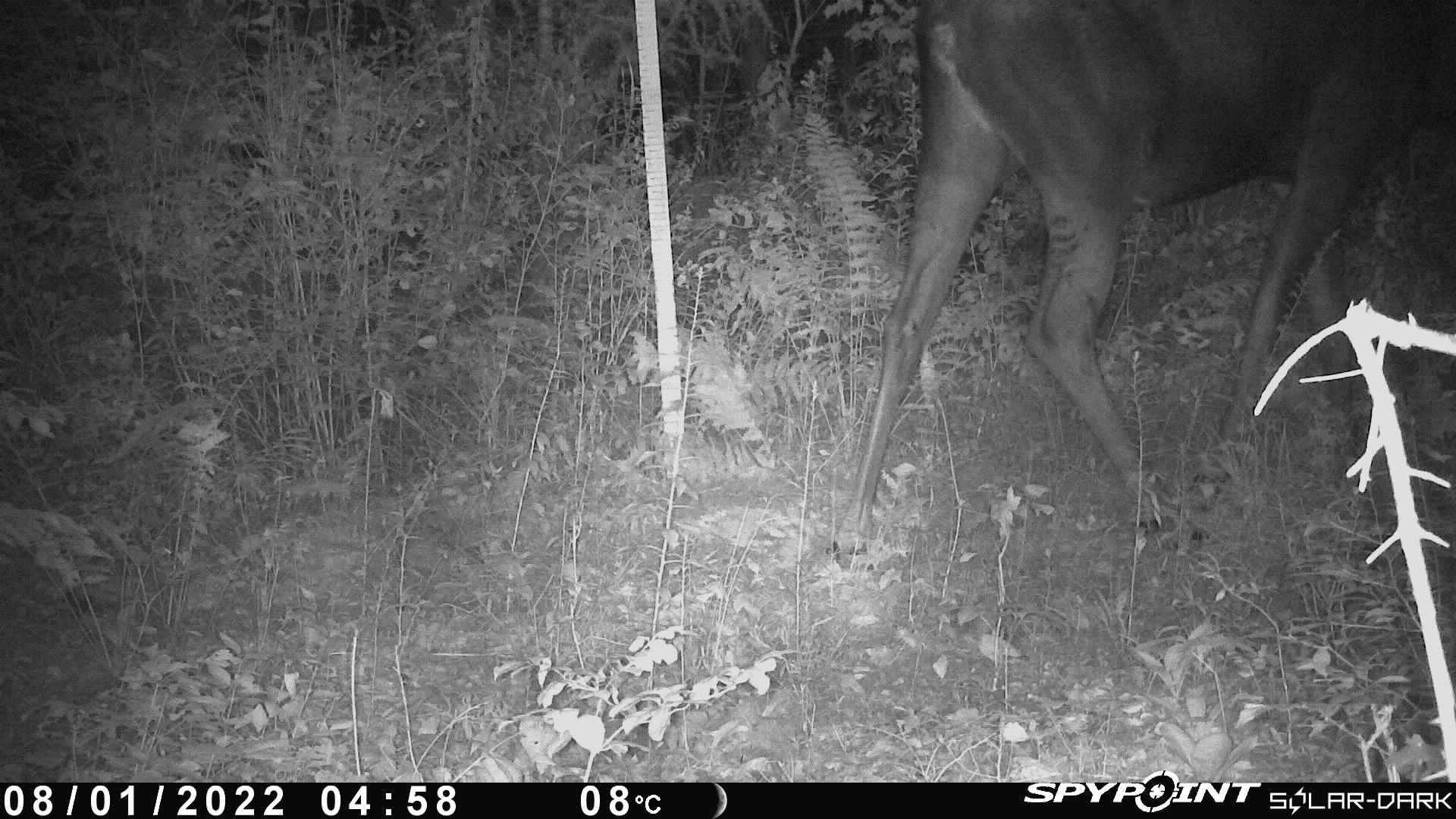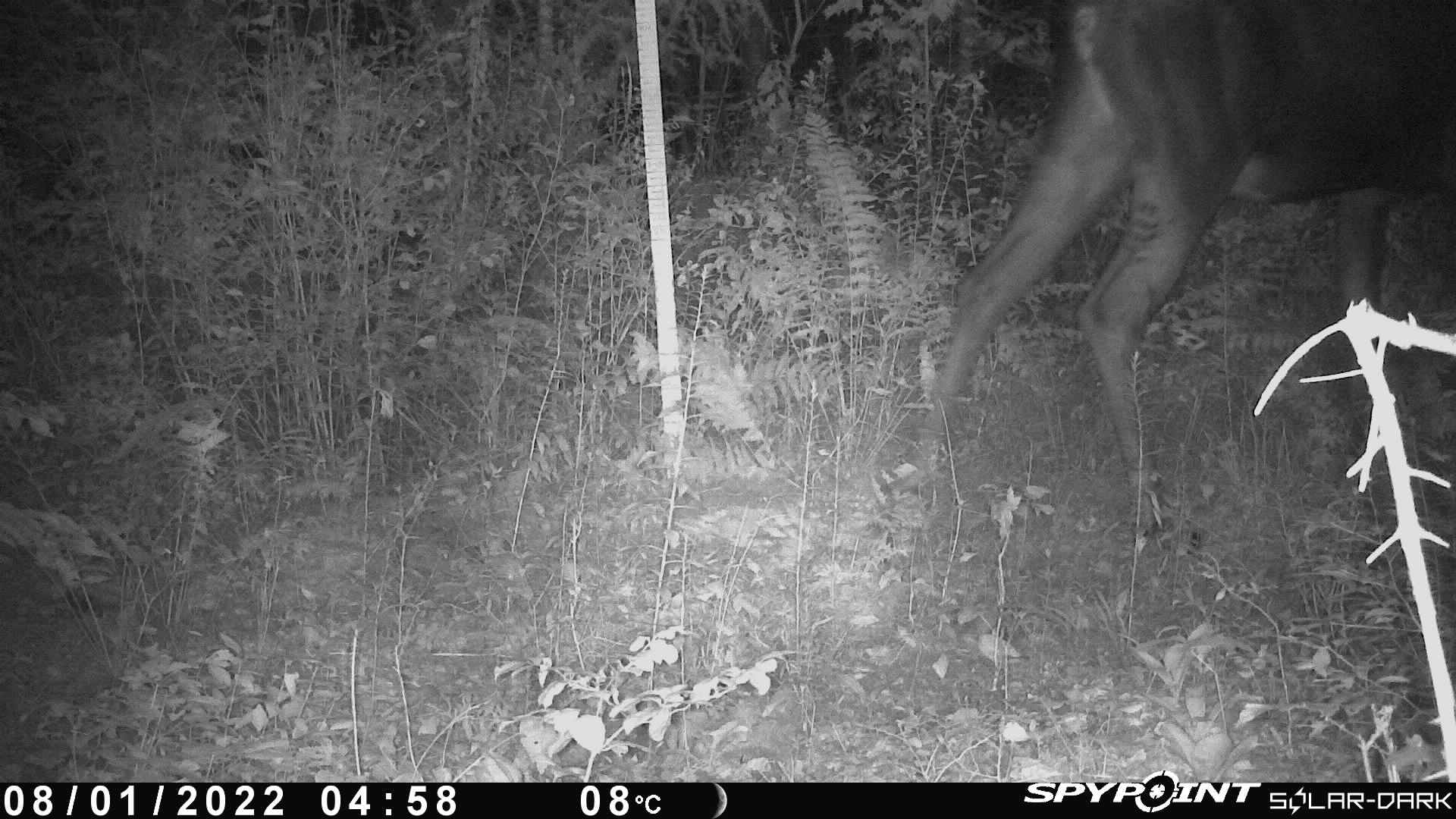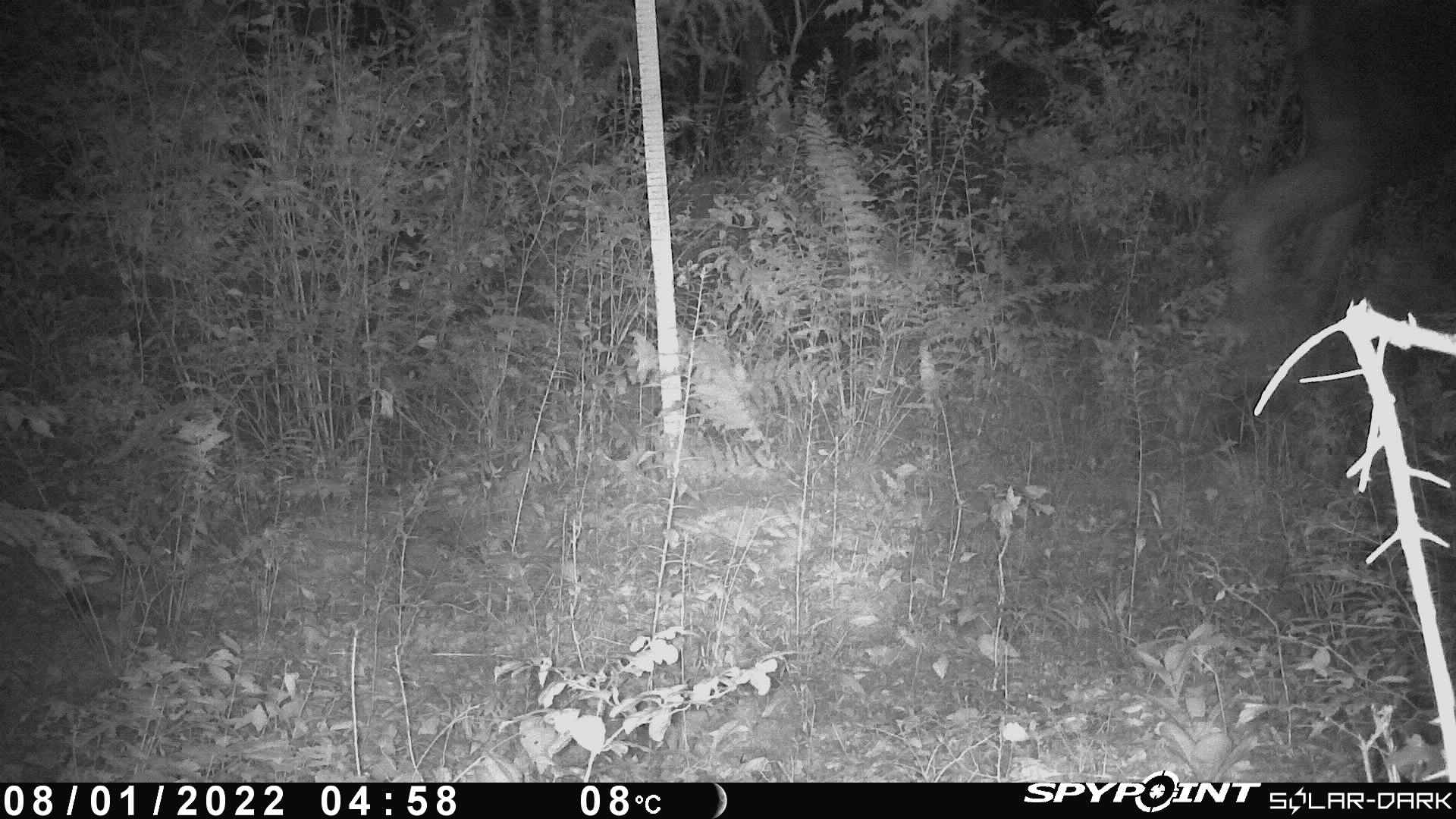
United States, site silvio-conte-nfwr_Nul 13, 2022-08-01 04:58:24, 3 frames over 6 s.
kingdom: Animalia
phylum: Chordata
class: Mammalia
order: Artiodactyla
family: Cervidae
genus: Alces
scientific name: Alces alces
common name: moose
Moose (Alces alces).